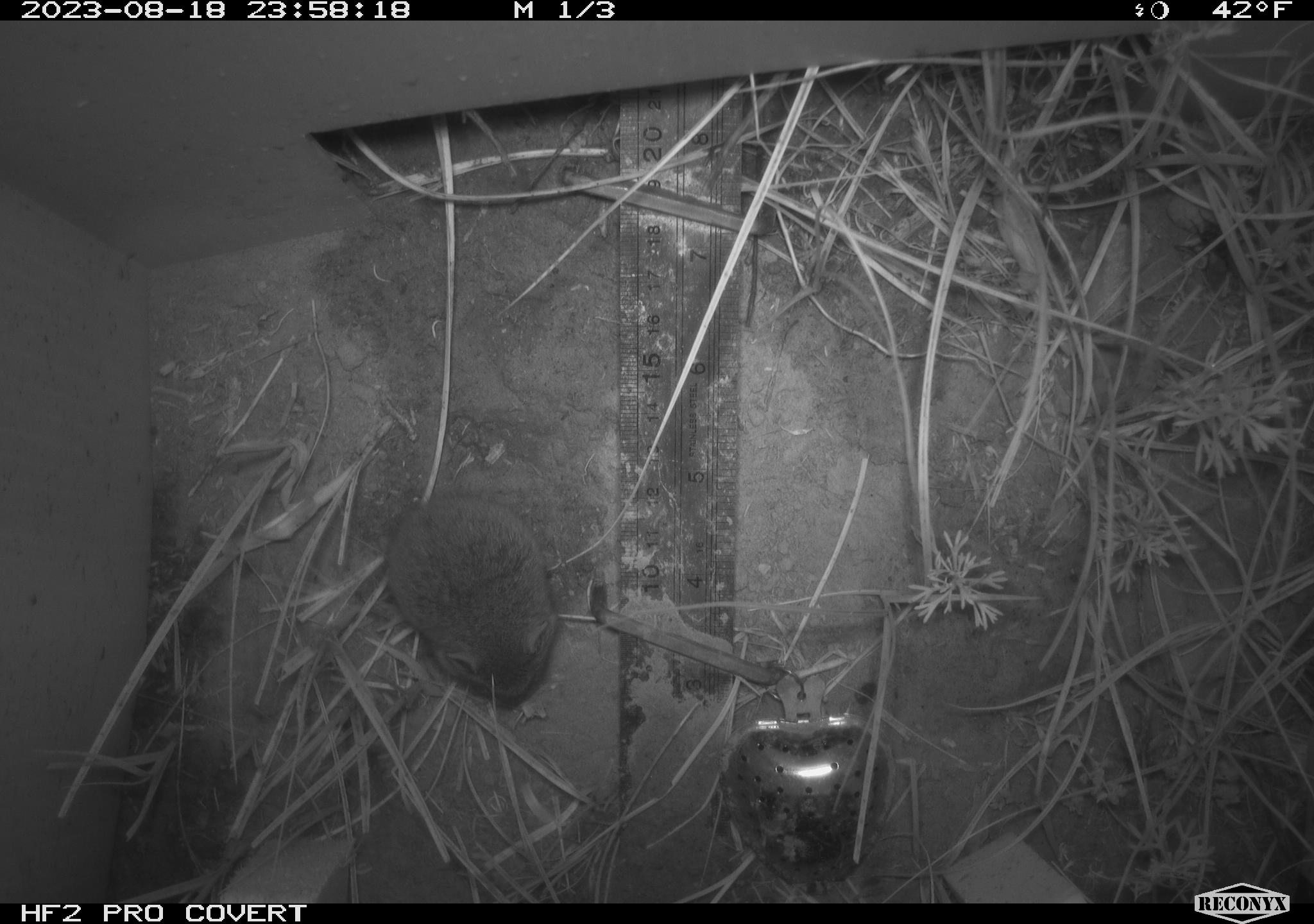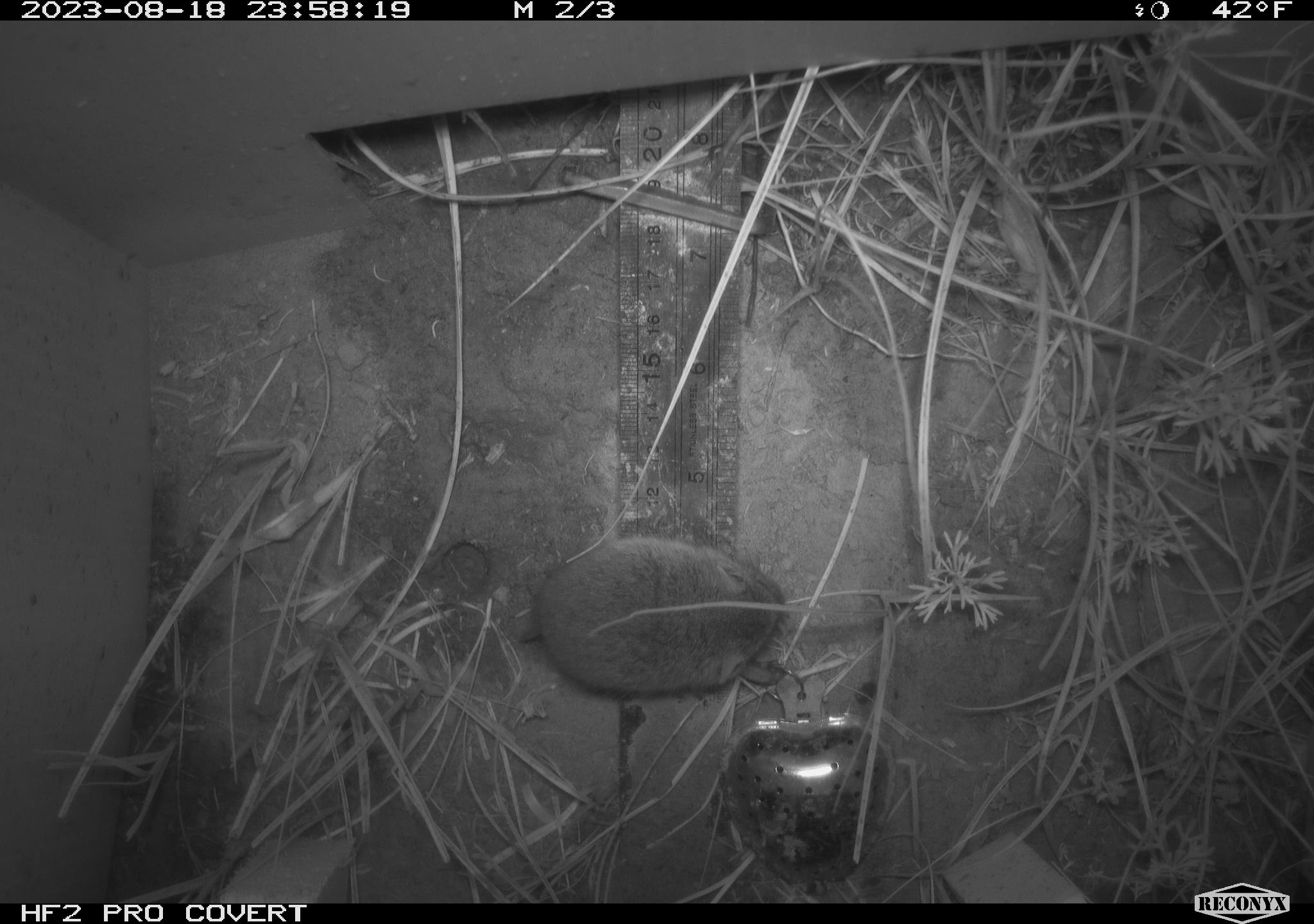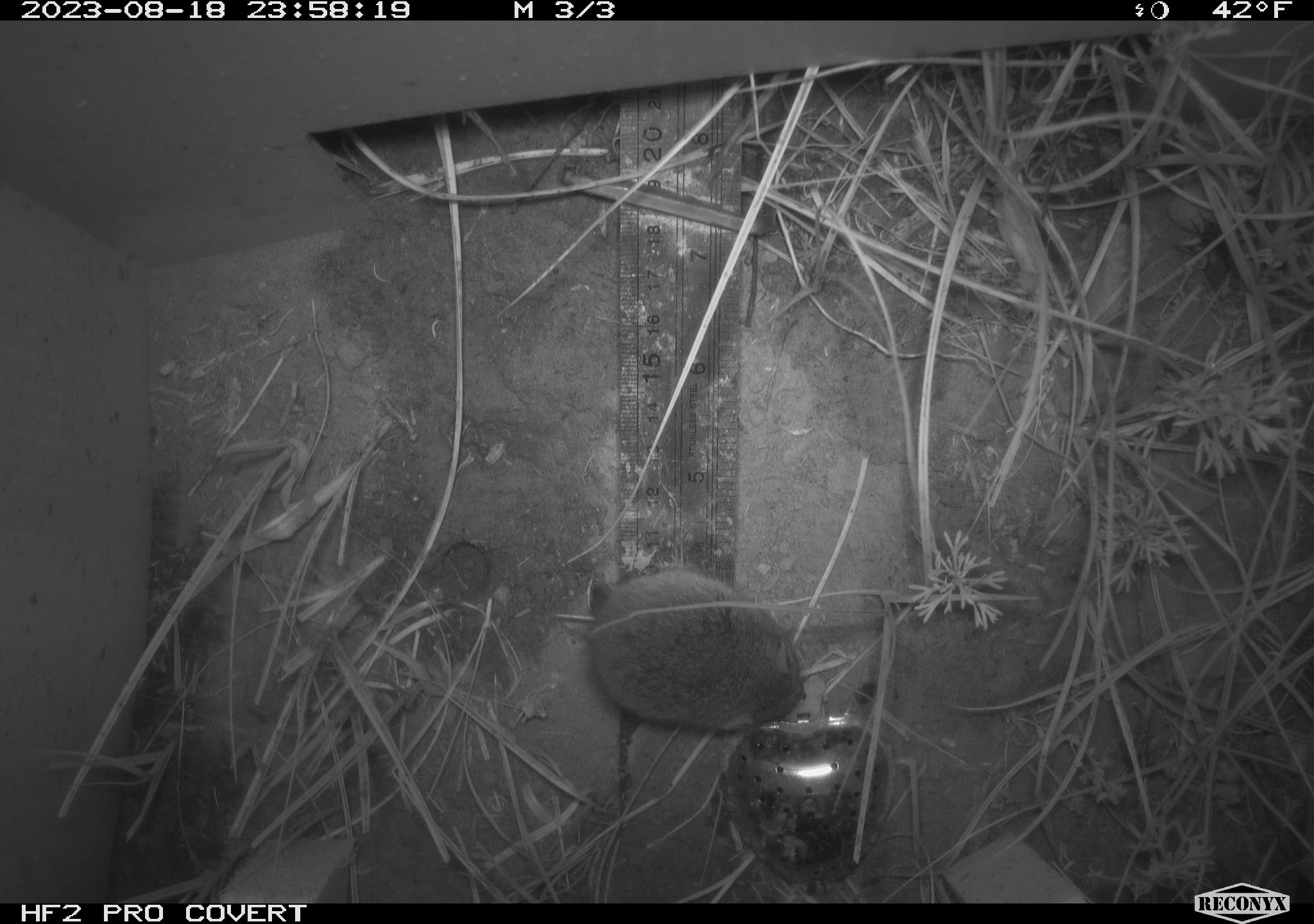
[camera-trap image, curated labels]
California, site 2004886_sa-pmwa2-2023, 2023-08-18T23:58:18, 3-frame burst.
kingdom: Animalia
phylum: Chordata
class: Mammalia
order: Rodentia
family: Cricetidae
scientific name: Cricetidae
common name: hamsters, voles, lemmings, and allies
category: cricetidae family